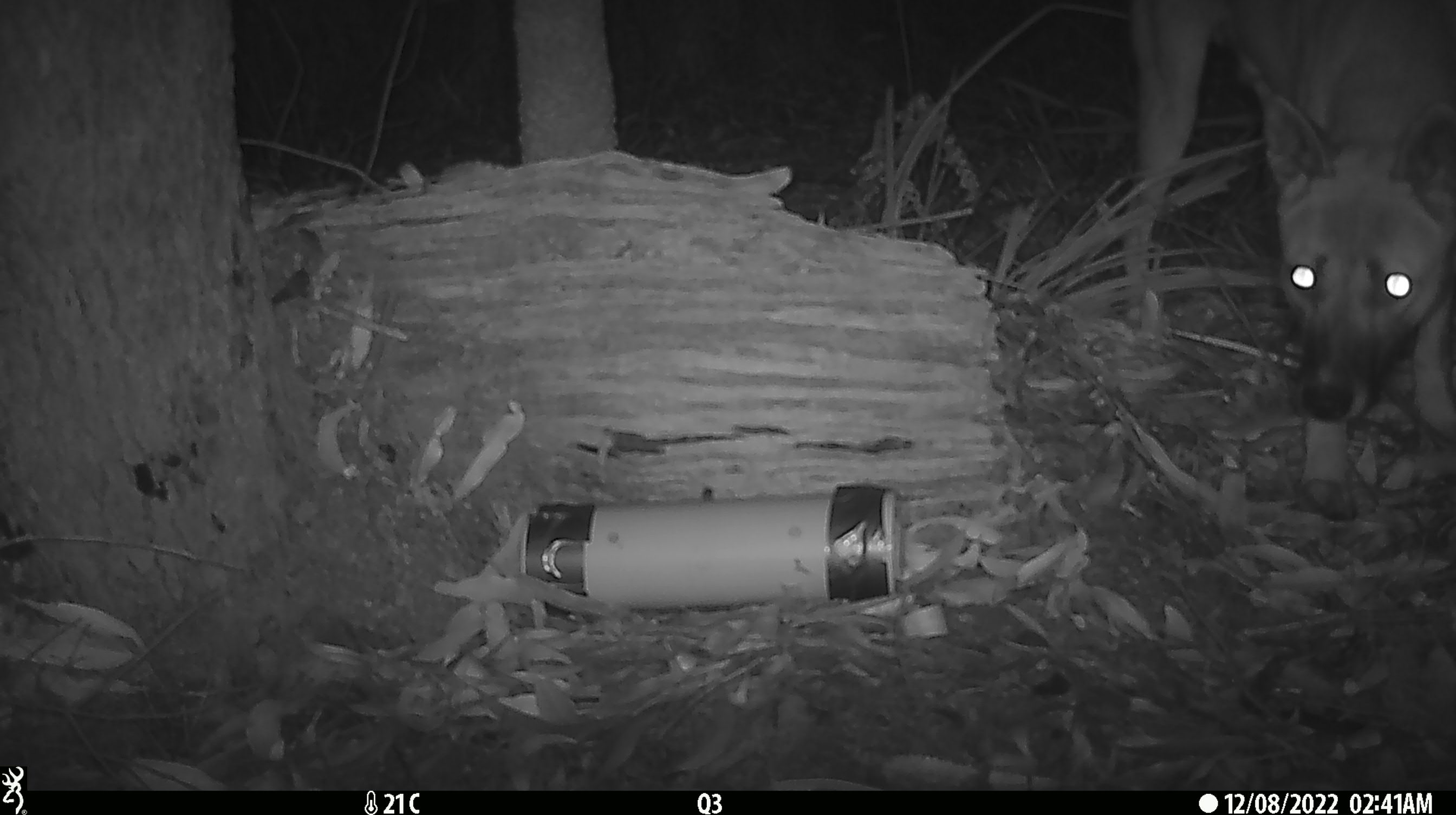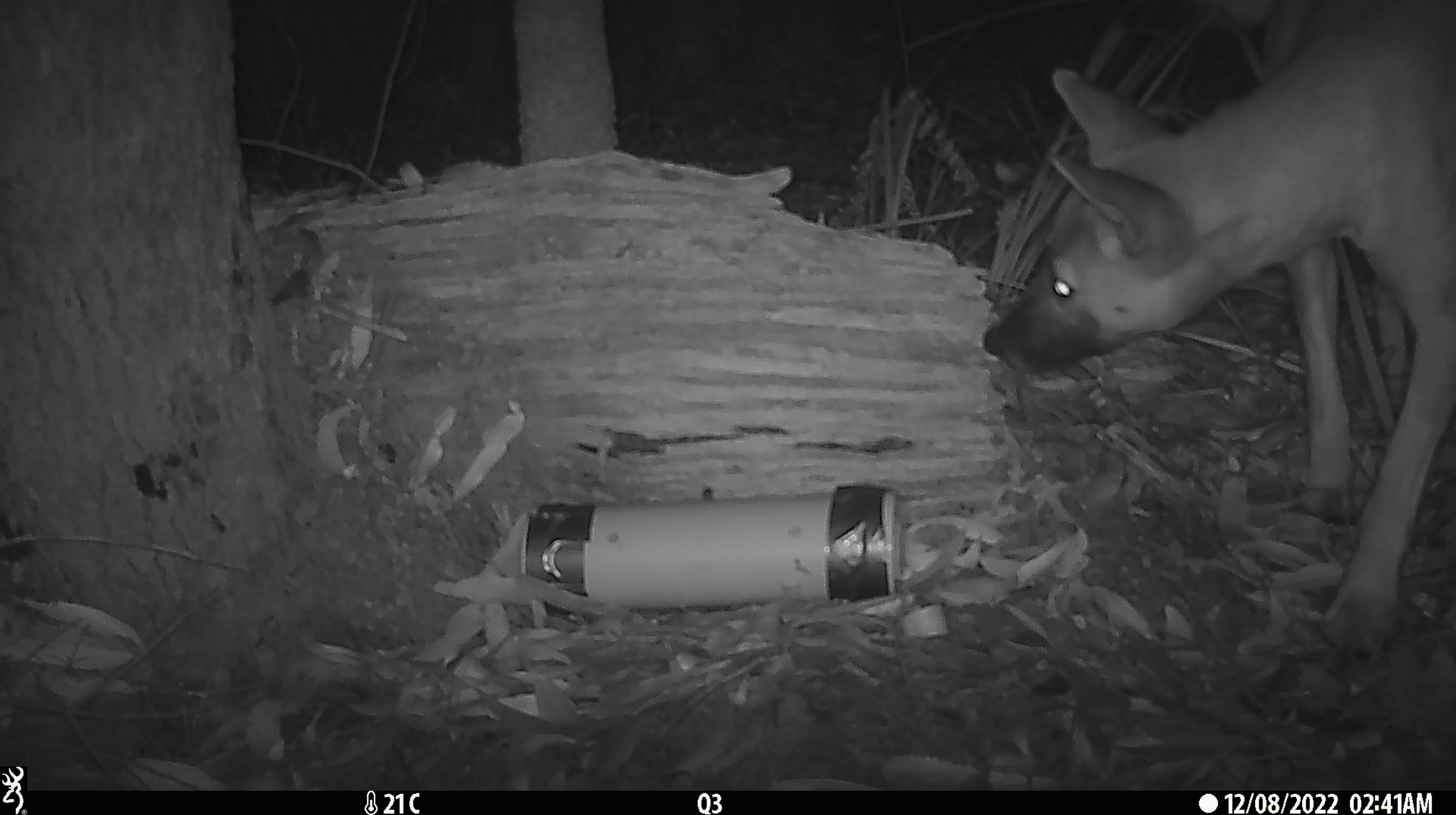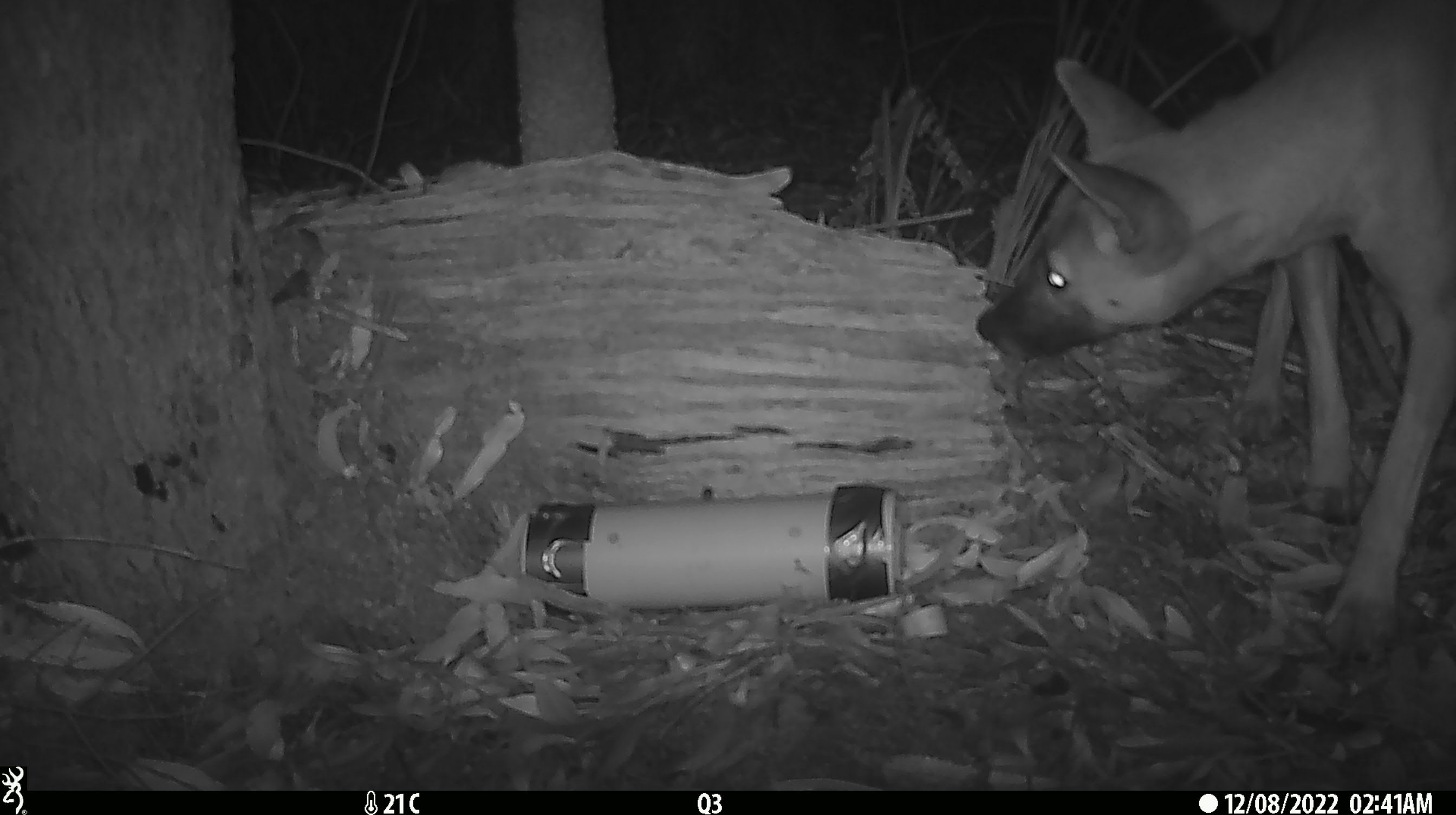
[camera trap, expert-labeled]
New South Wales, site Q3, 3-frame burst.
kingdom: Animalia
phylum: Chordata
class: Mammalia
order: Carnivora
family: Canidae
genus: Canis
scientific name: Canis familiaris dingo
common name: dingo